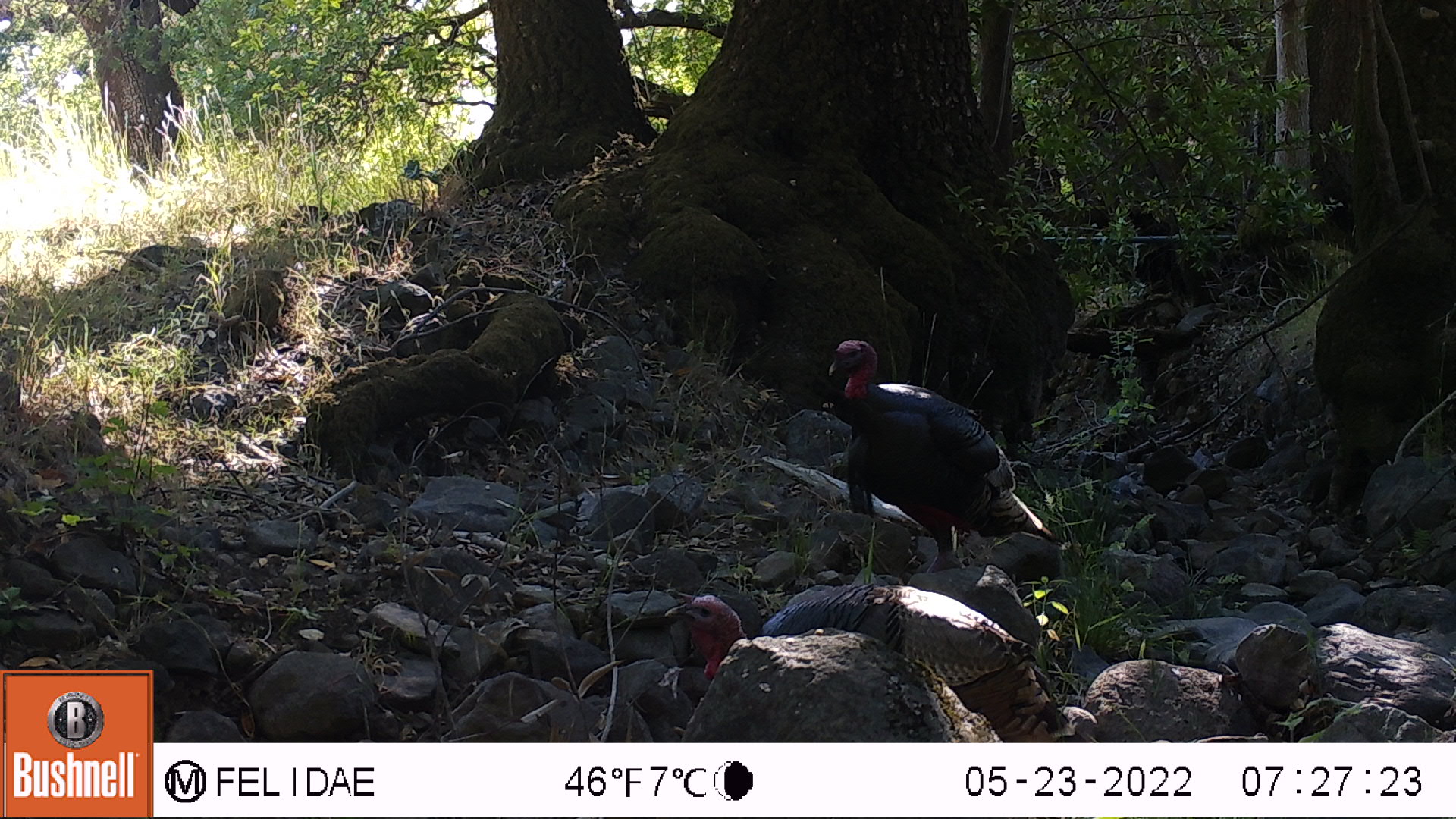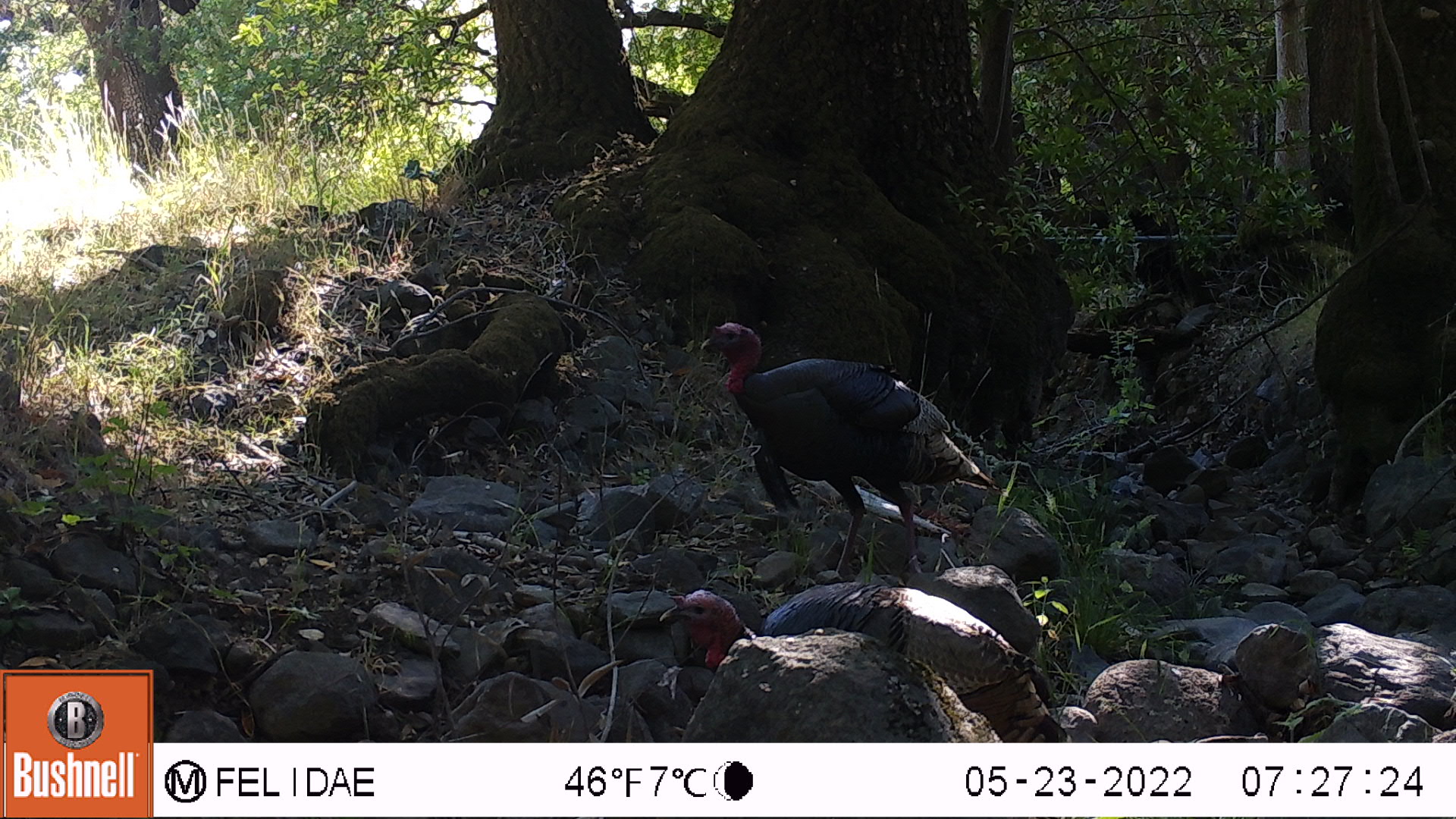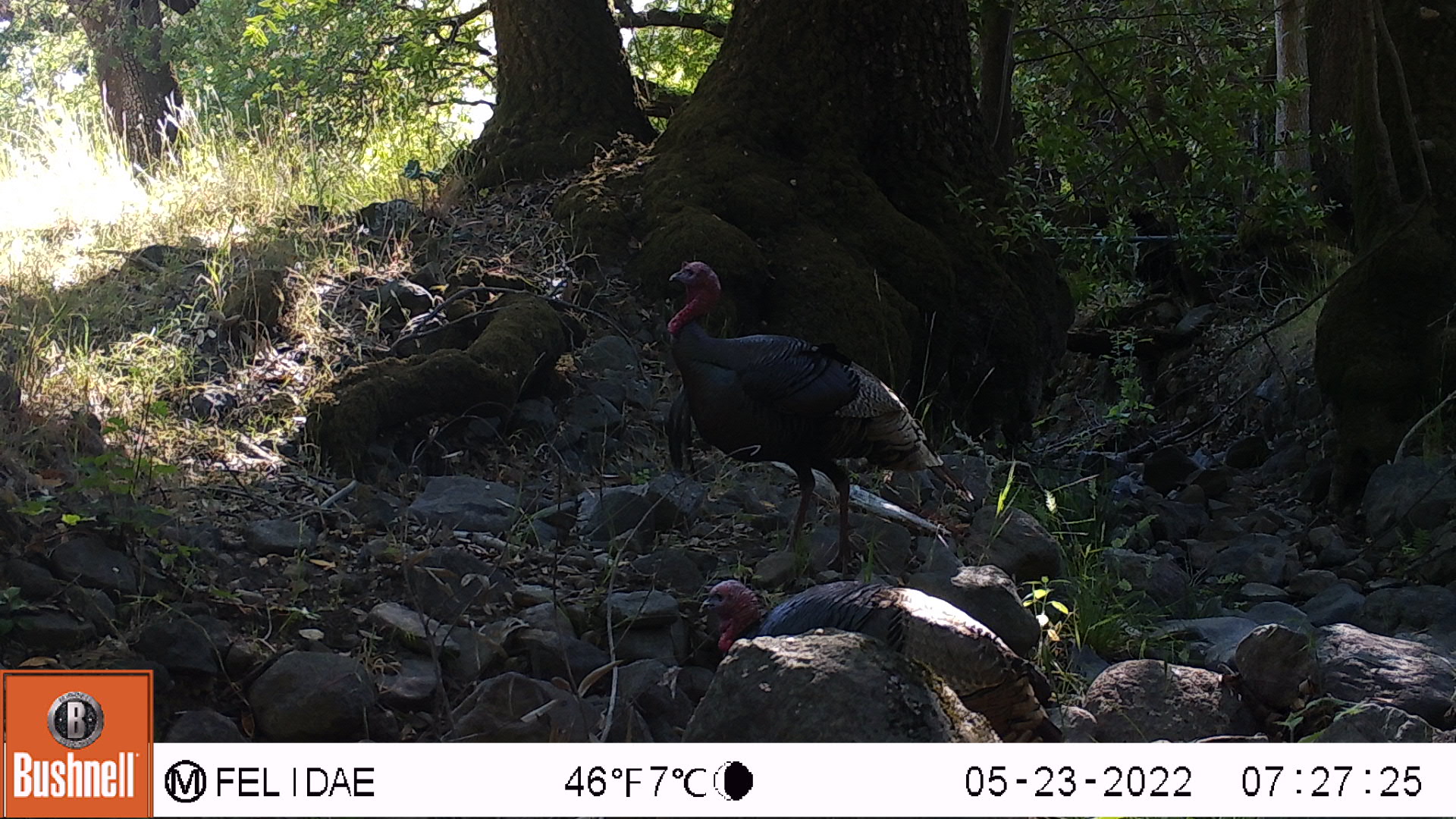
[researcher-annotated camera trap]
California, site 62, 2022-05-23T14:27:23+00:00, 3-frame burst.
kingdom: Animalia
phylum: Chordata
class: Aves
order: Galliformes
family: Phasianidae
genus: Meleagris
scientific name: Meleagris gallopavo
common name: turkey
Turkey (Meleagris gallopavo).